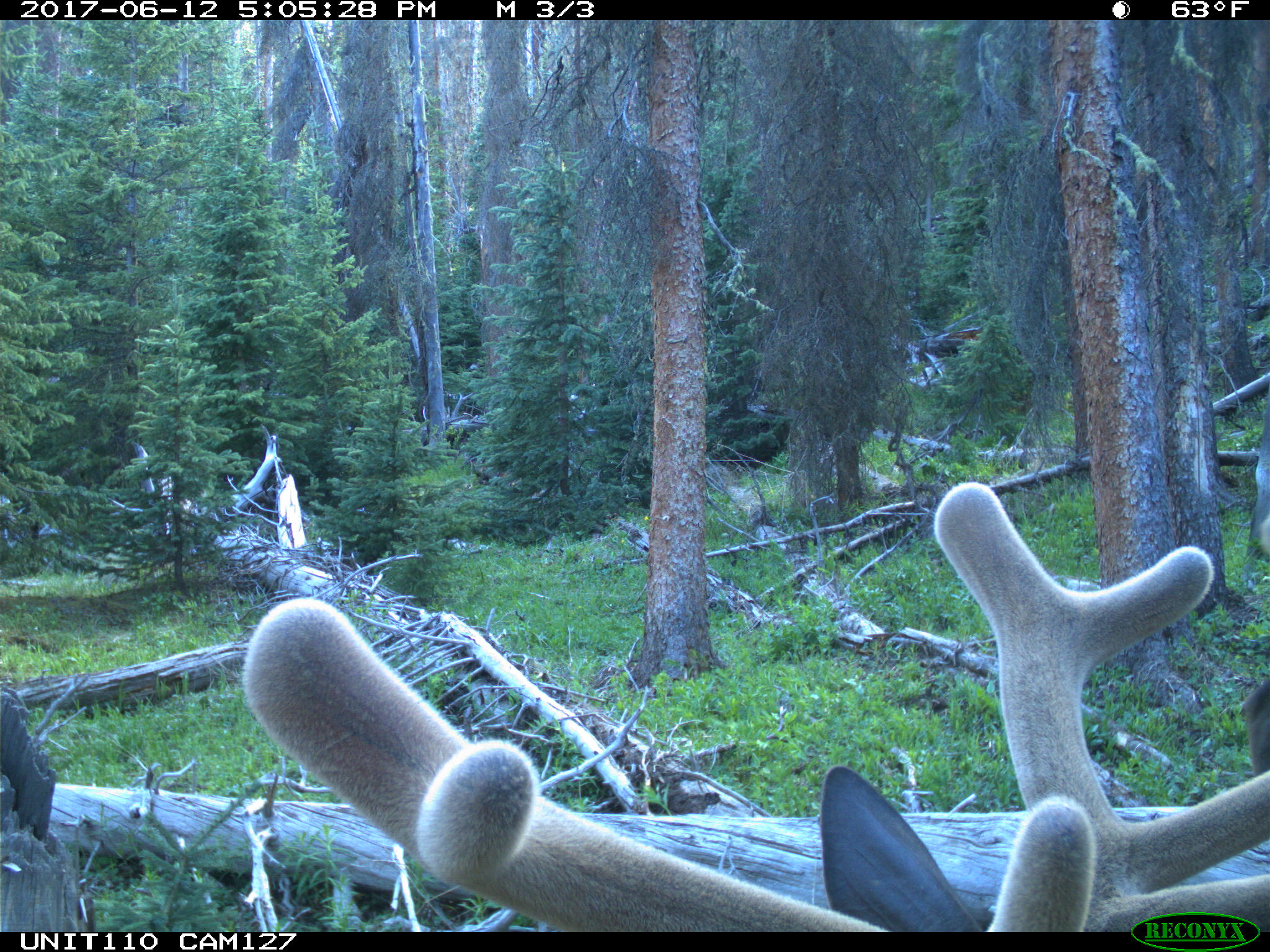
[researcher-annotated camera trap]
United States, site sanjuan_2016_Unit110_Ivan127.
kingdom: Animalia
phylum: Chordata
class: Mammalia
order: Artiodactyla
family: Cervidae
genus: Cervus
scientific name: Cervus elaphus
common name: red deer